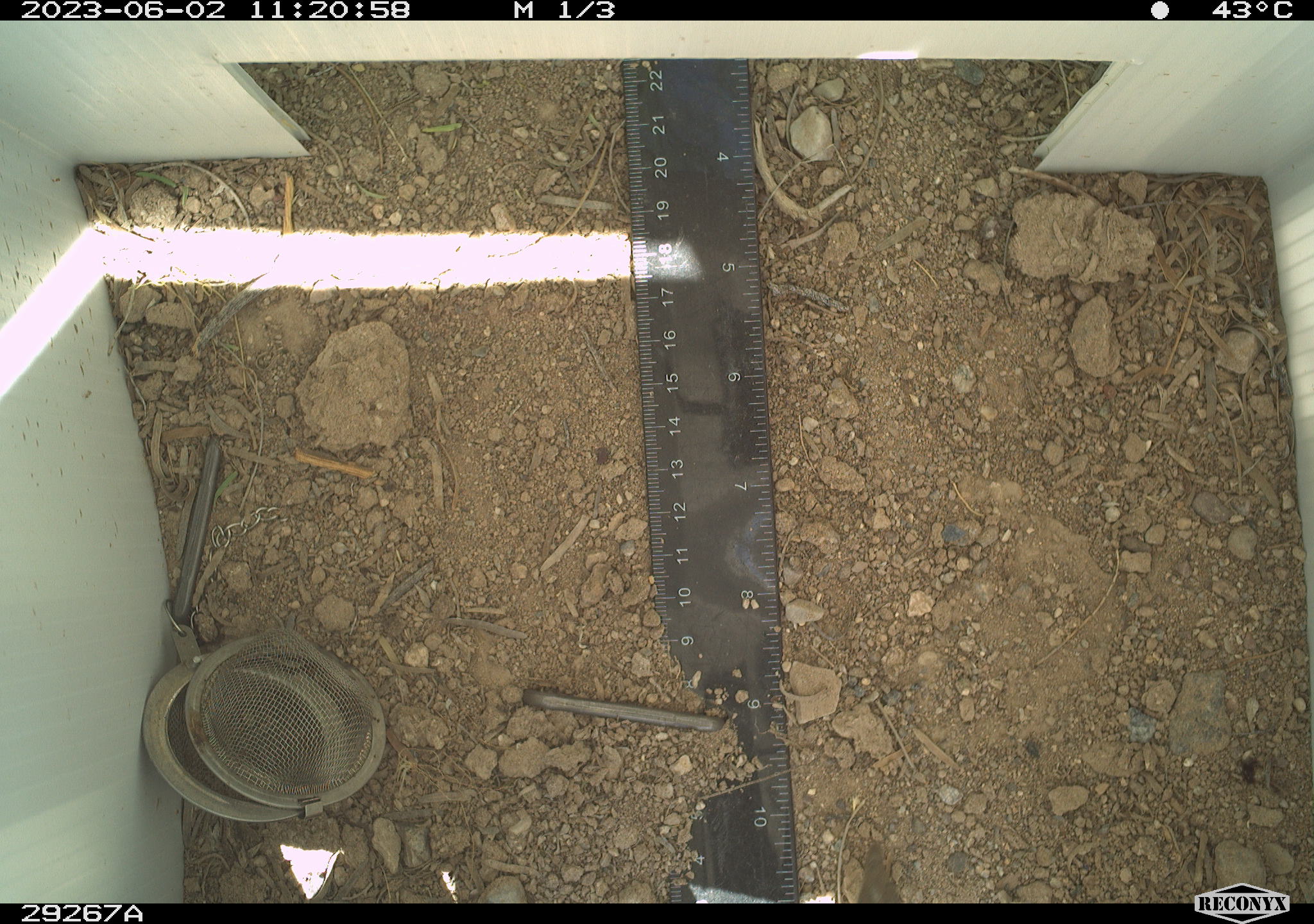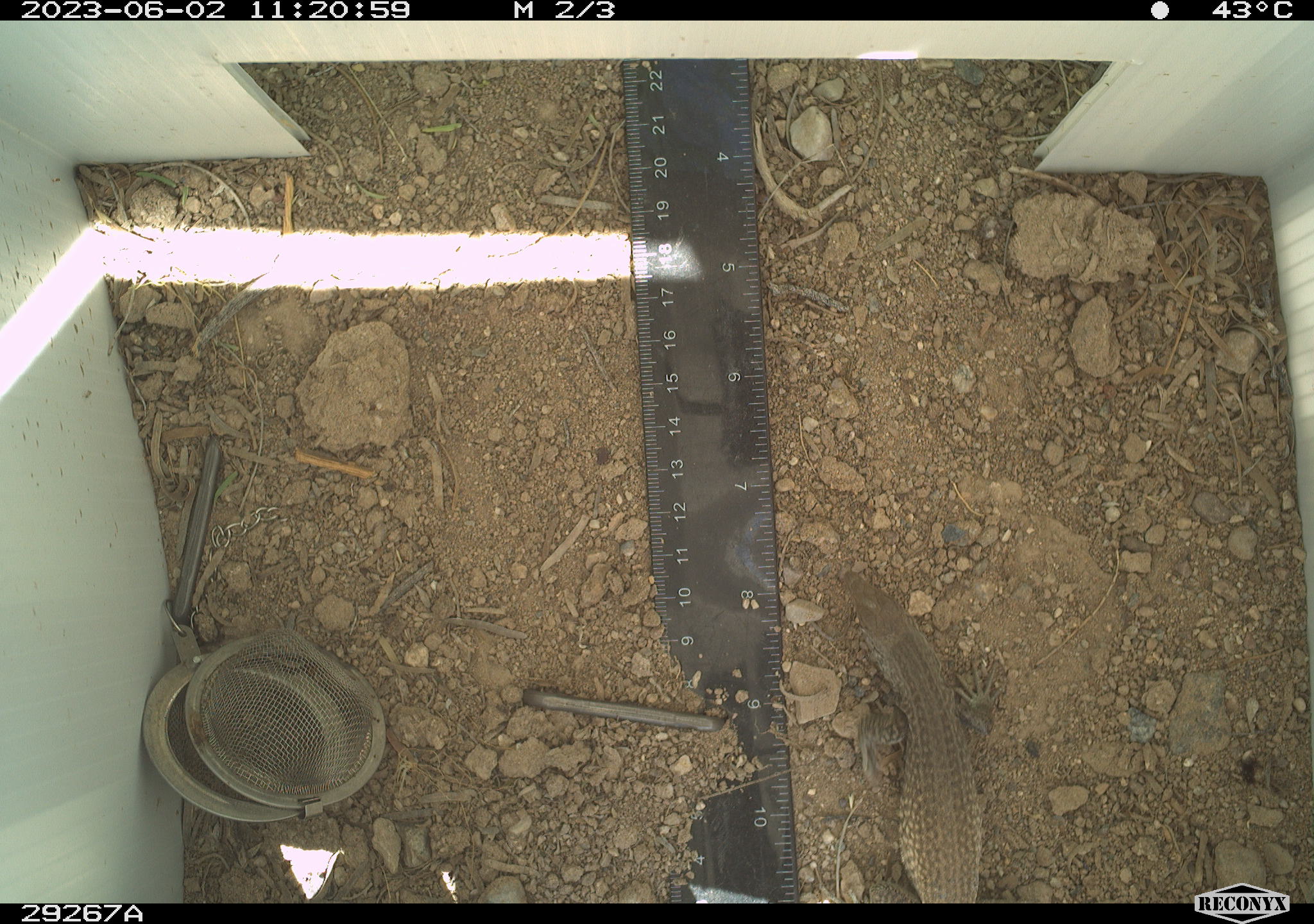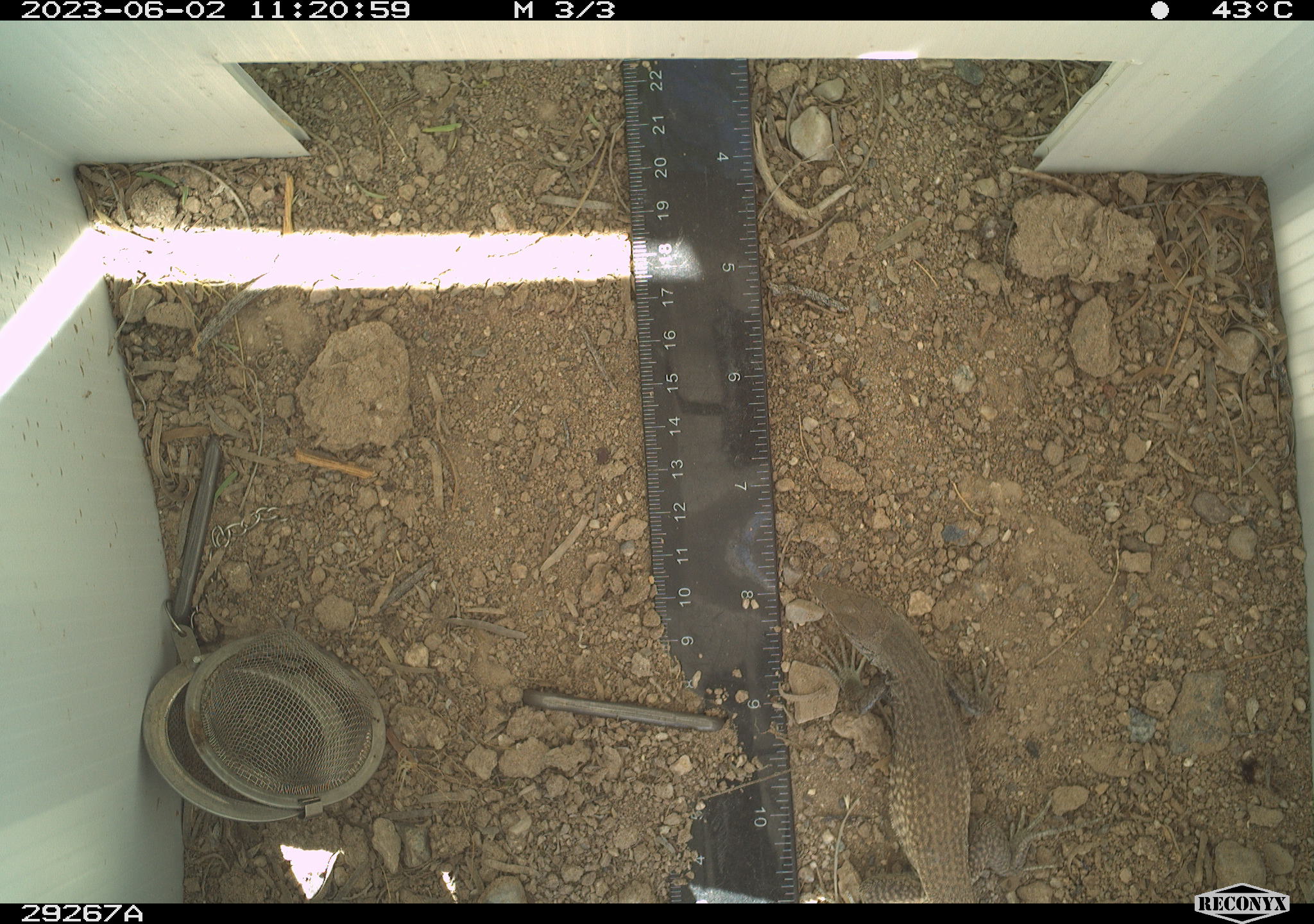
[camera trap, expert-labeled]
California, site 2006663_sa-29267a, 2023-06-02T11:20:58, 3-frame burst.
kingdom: Animalia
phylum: Chordata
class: Reptilia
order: Squamata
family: Teiidae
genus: Aspidoscelis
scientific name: Aspidoscelis tigris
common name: western whiptail